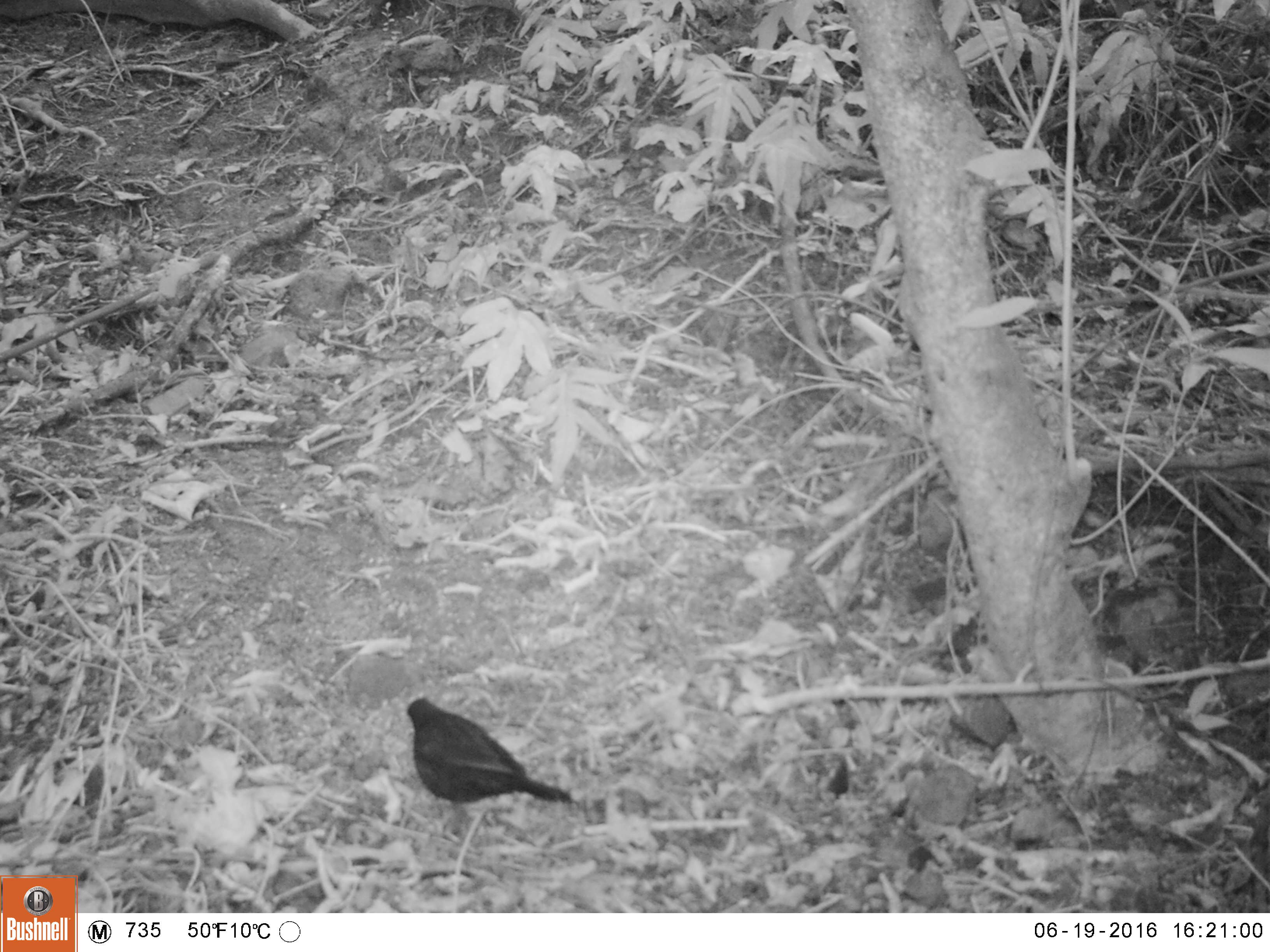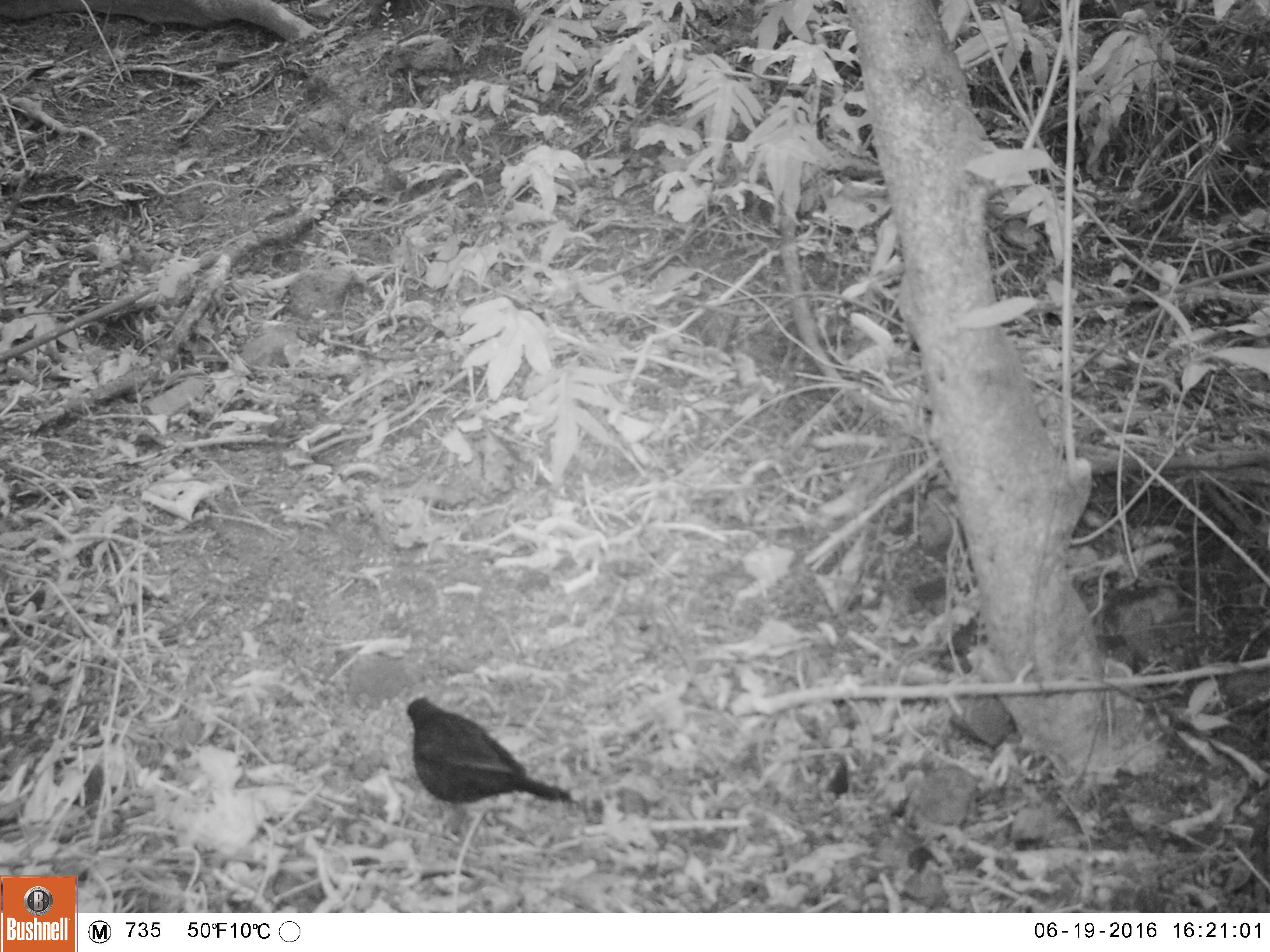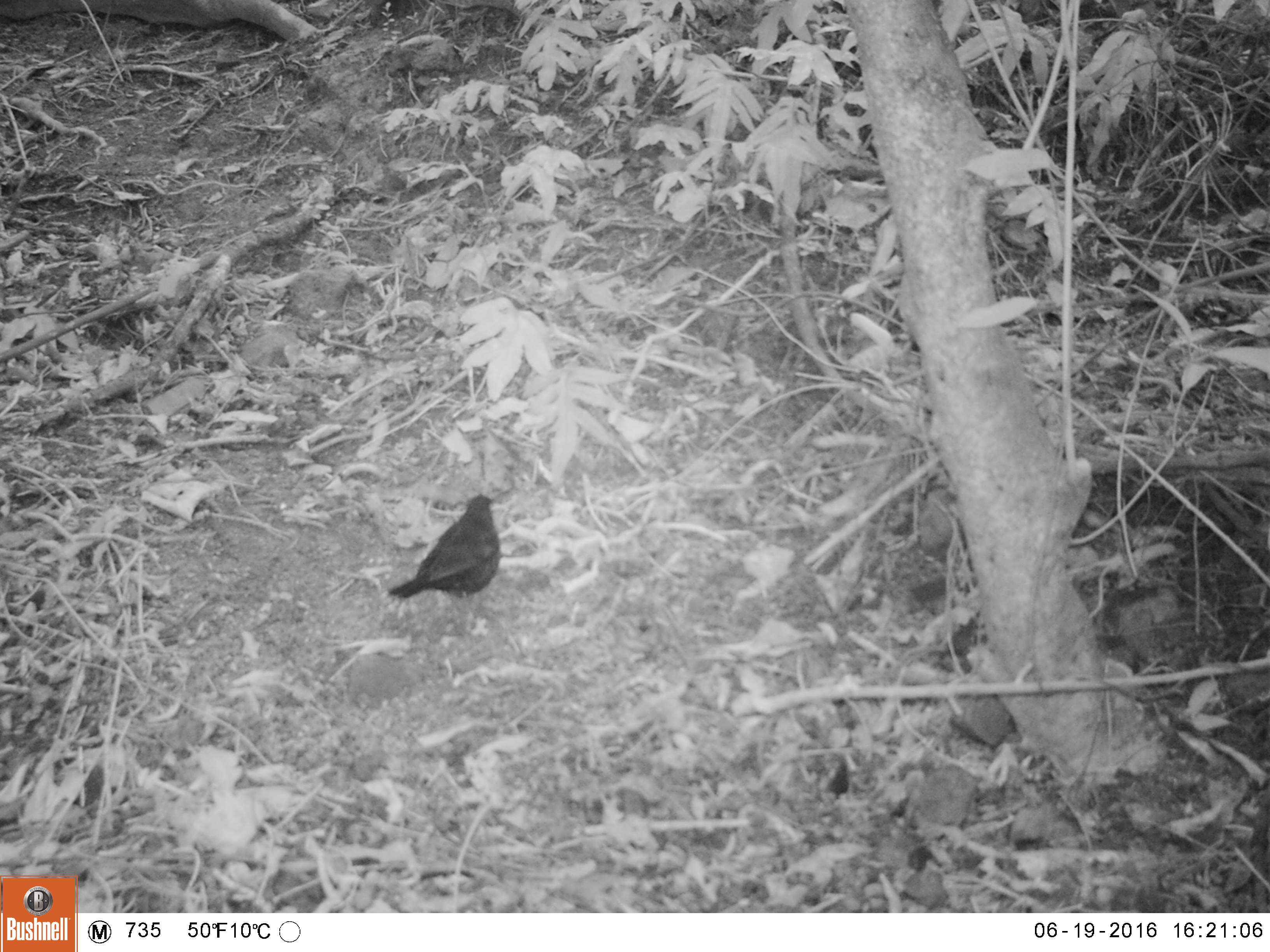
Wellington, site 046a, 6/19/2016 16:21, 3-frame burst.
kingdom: Animalia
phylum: Chordata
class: Aves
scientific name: Aves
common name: bird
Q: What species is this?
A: Bird (Aves).